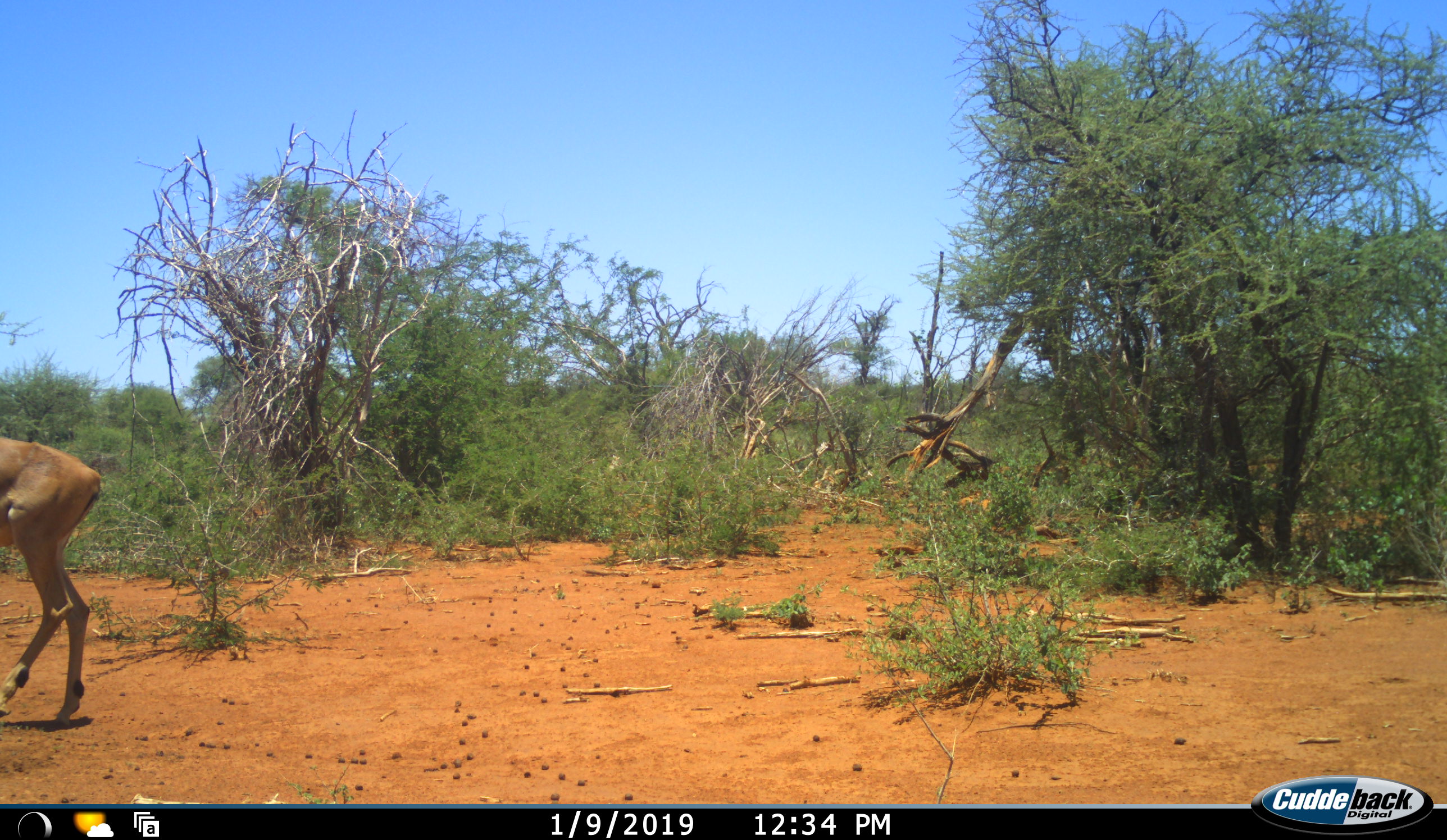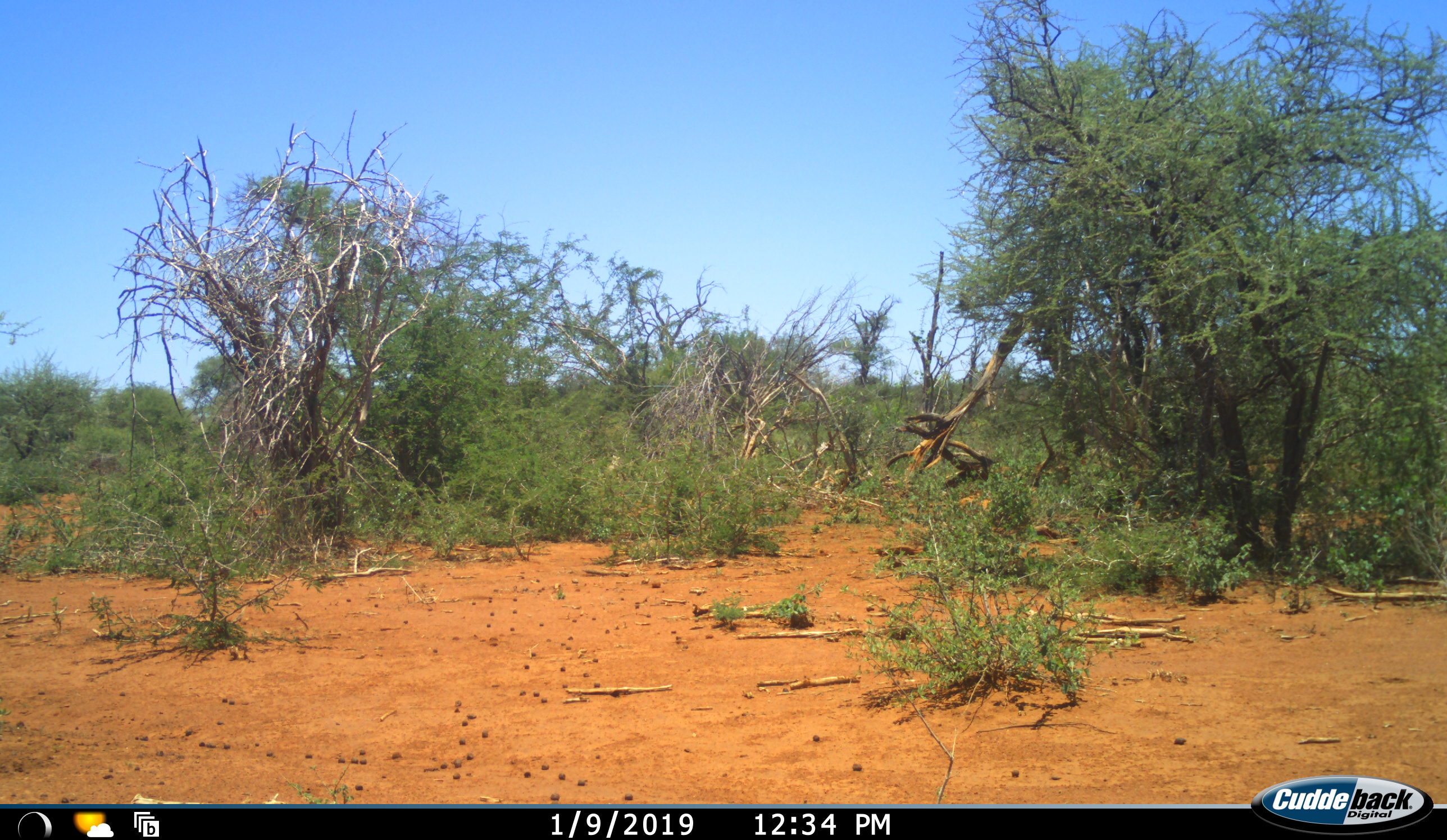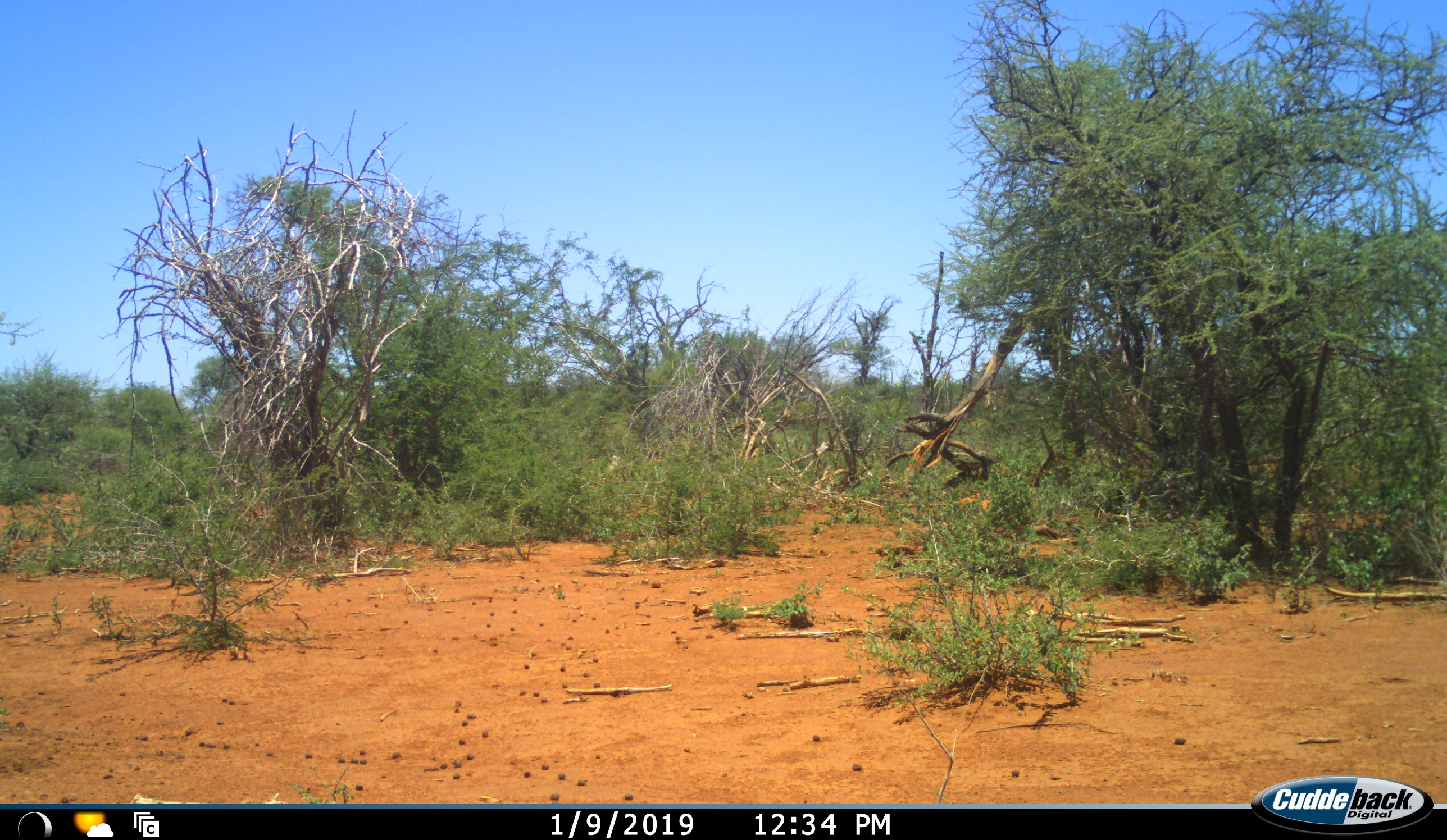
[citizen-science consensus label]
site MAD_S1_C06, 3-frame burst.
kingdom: Animalia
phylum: Chordata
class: Mammalia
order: Artiodactyla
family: Bovidae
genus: Aepyceros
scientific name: Aepyceros melampus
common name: impala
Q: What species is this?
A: Impala (Aepyceros melampus).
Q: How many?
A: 1.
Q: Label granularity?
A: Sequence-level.